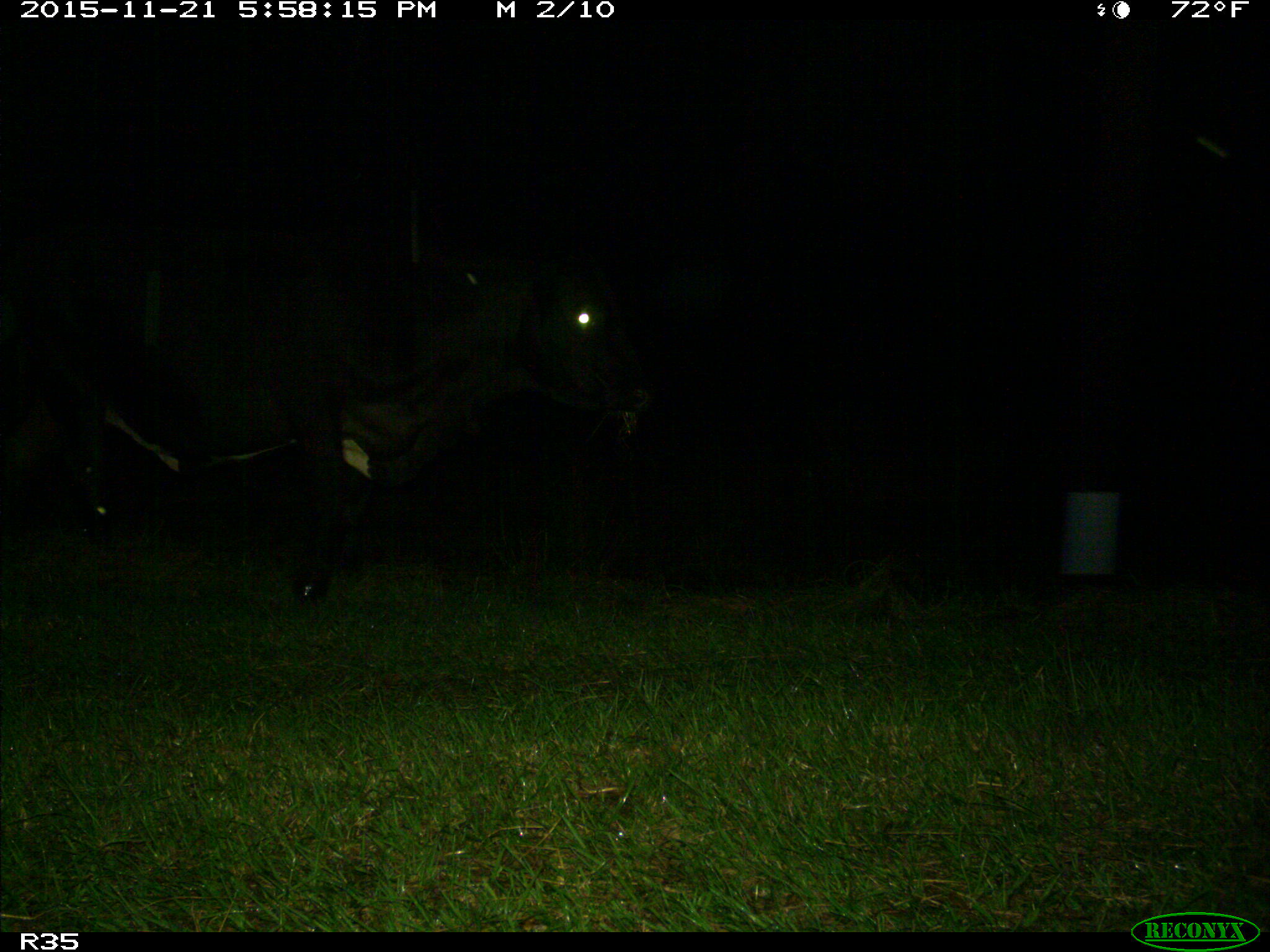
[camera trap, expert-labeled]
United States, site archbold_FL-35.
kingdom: Animalia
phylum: Chordata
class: Mammalia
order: Artiodactyla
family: Bovidae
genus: Bos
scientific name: Bos taurus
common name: domestic cow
Bos taurus (domestic cow).